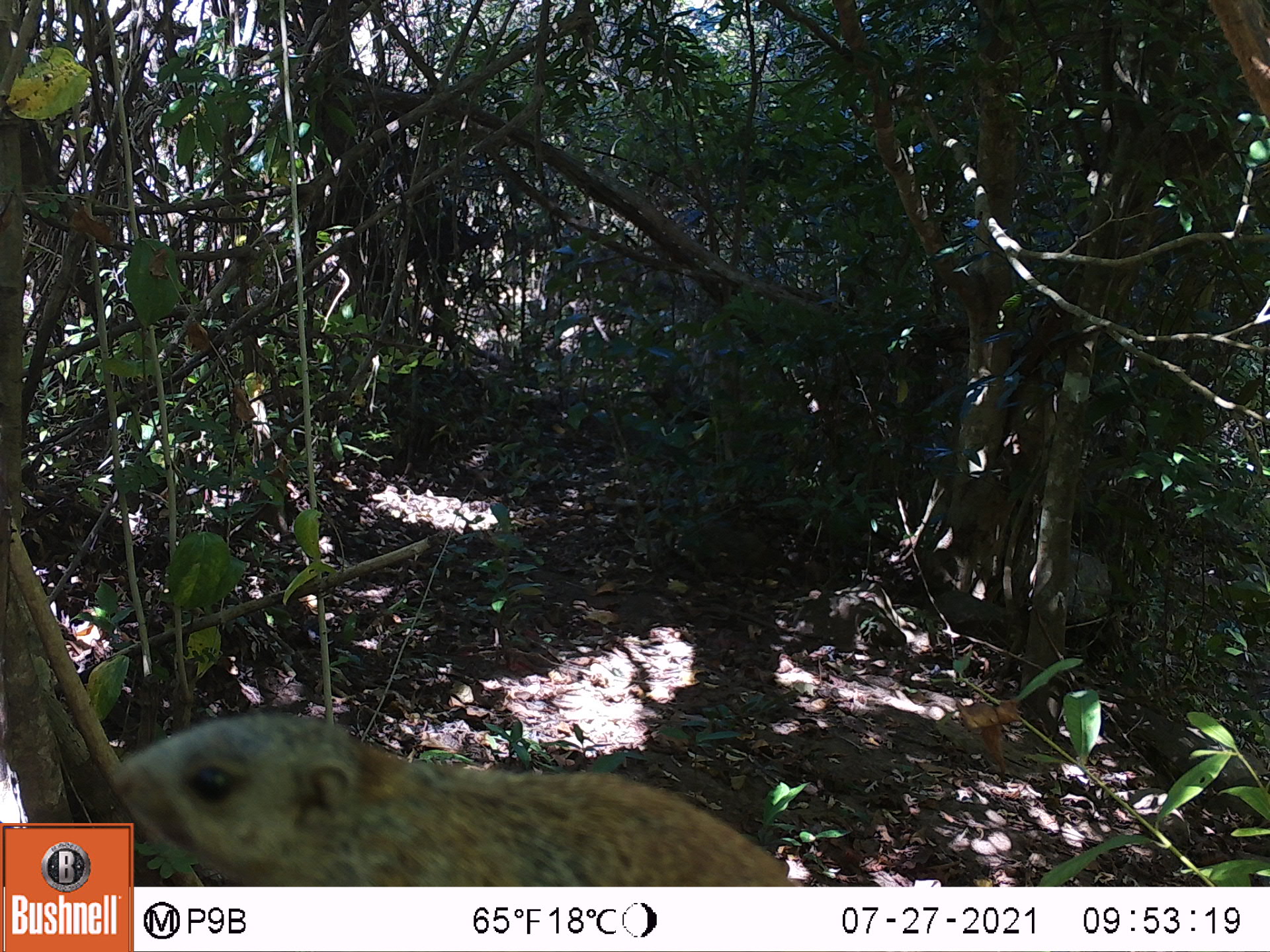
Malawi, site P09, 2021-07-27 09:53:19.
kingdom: Animalia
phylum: Chordata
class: Mammalia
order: Rodentia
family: Sciuridae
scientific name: Sciuridae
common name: squirrel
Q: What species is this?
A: Squirrel (Sciuridae).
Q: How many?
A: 1.